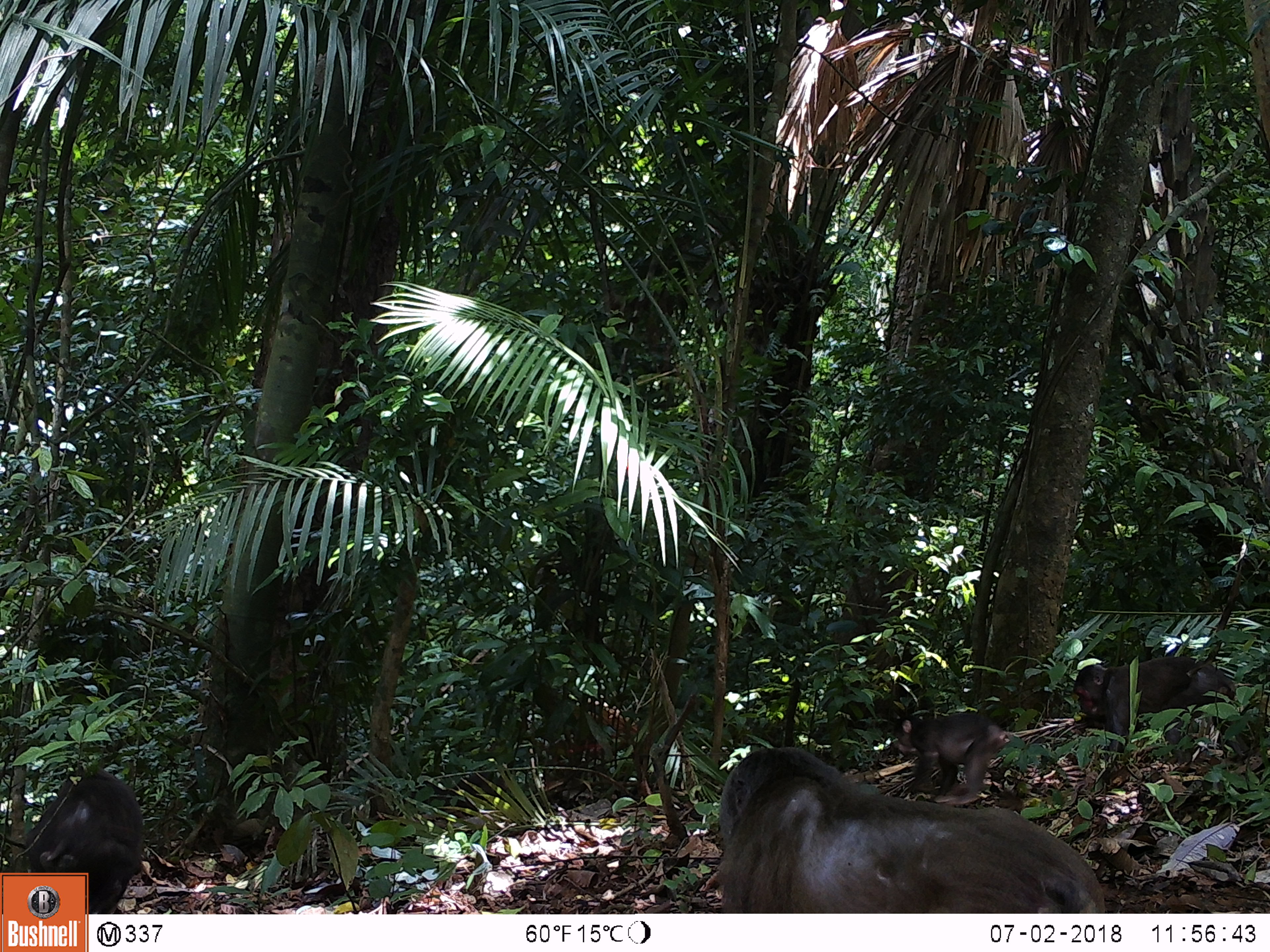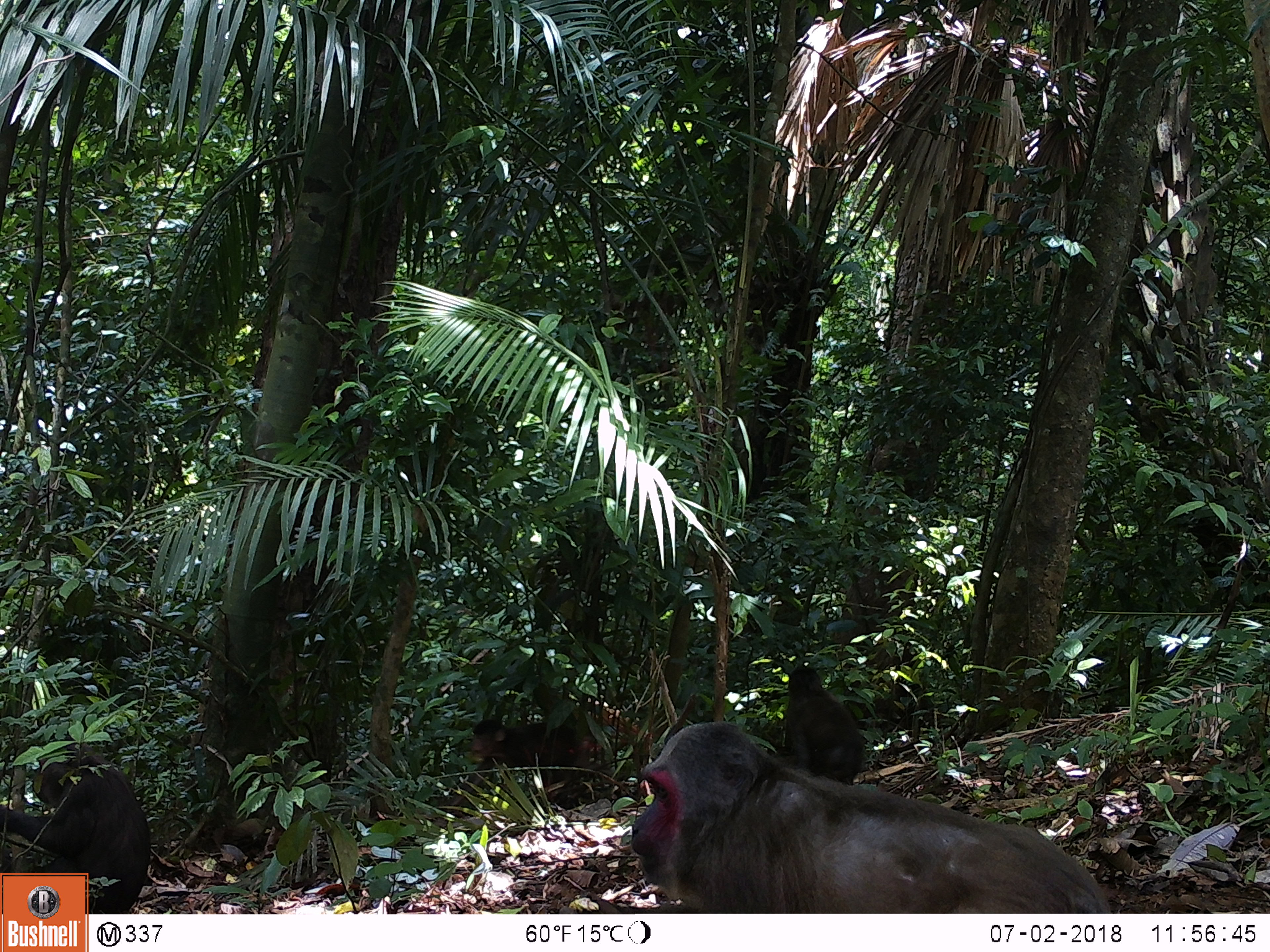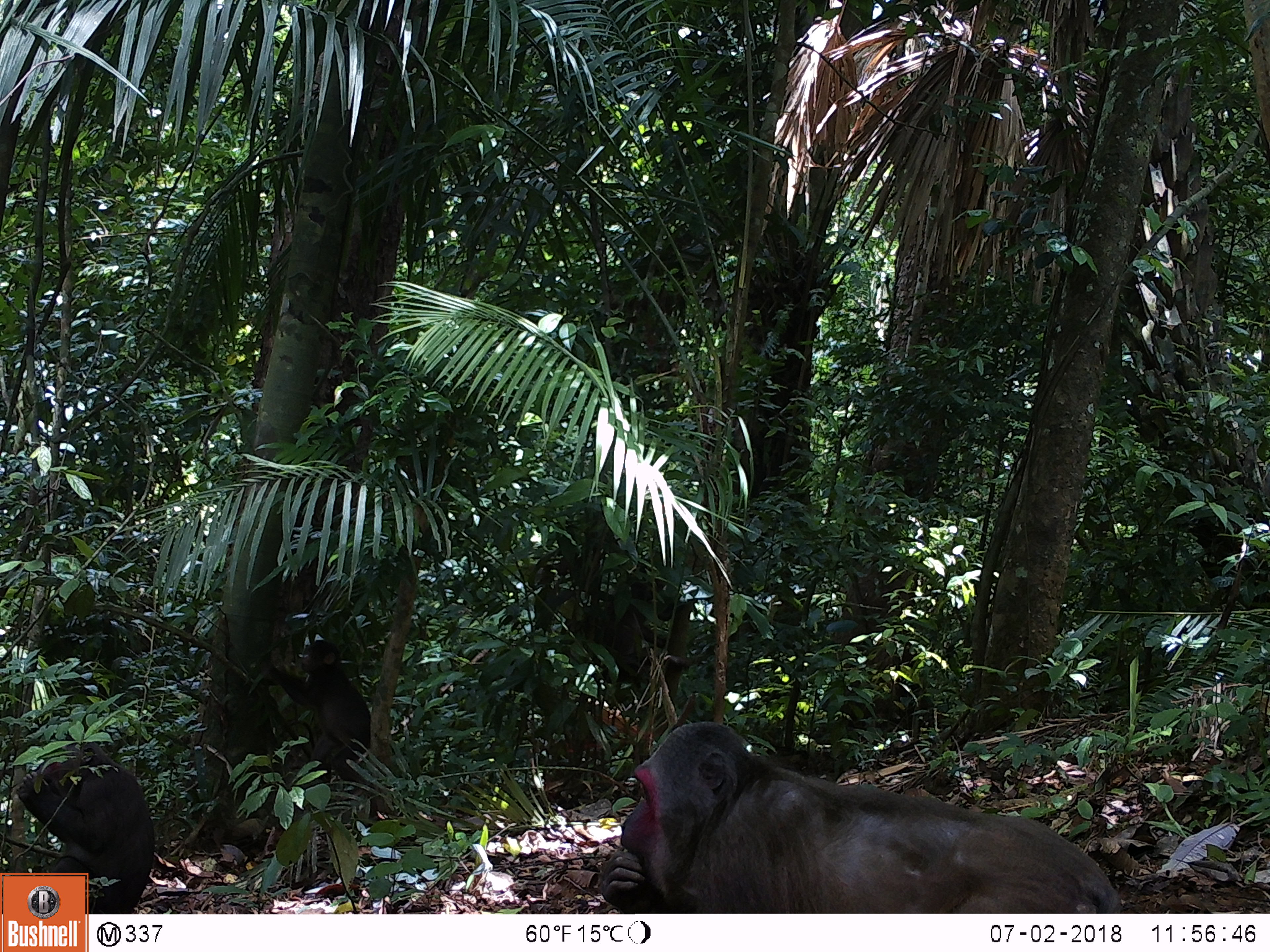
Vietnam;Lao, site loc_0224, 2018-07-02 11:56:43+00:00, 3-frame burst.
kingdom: Animalia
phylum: Chordata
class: Mammalia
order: Primates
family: Cercopithecidae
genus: Macaca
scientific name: Macaca arctoides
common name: stump-tailed macaque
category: stump tailed macaque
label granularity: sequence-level